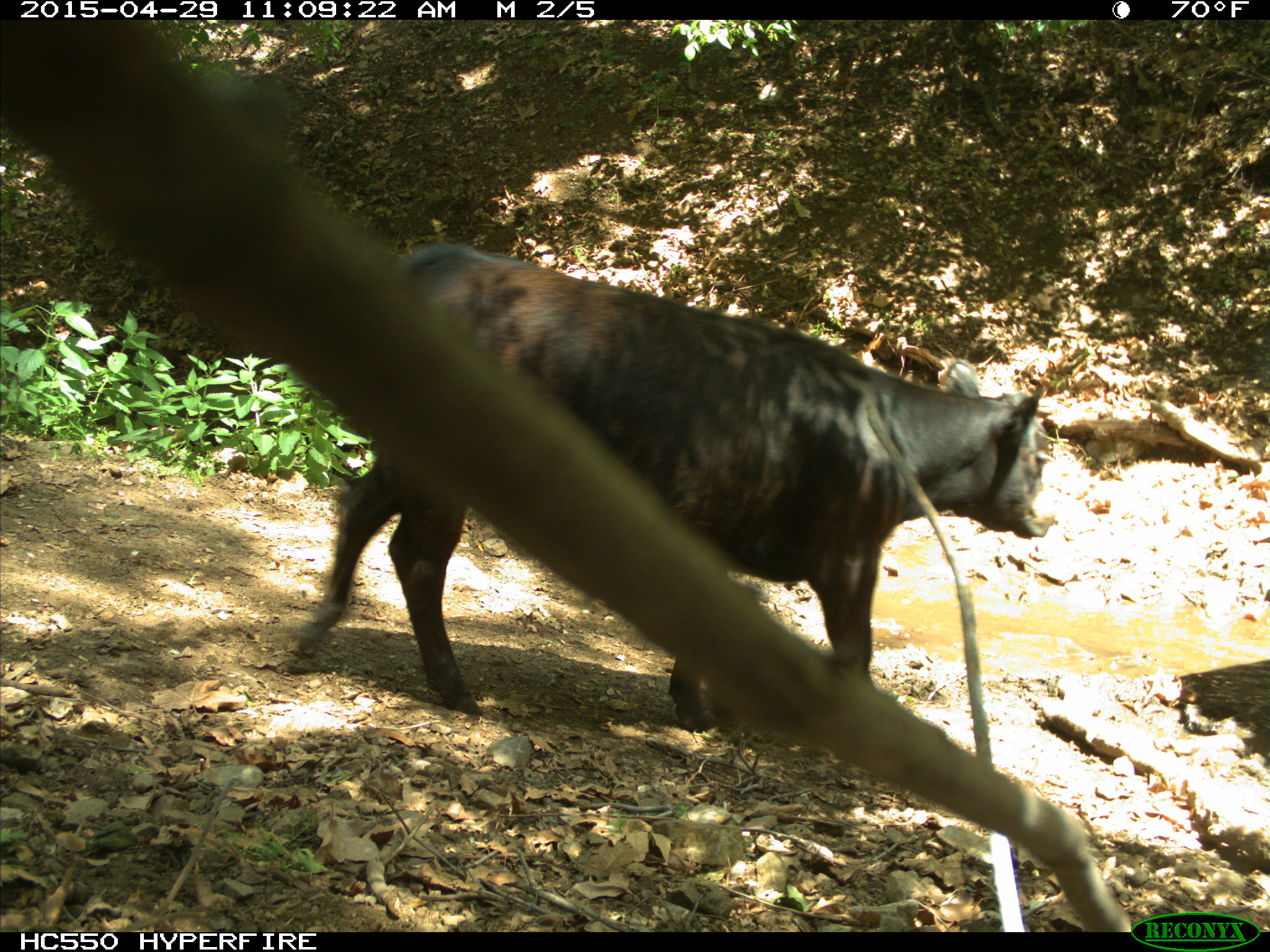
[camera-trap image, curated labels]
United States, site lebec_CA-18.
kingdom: Animalia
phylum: Chordata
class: Mammalia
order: Artiodactyla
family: Bovidae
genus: Bos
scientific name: Bos taurus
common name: domestic cow